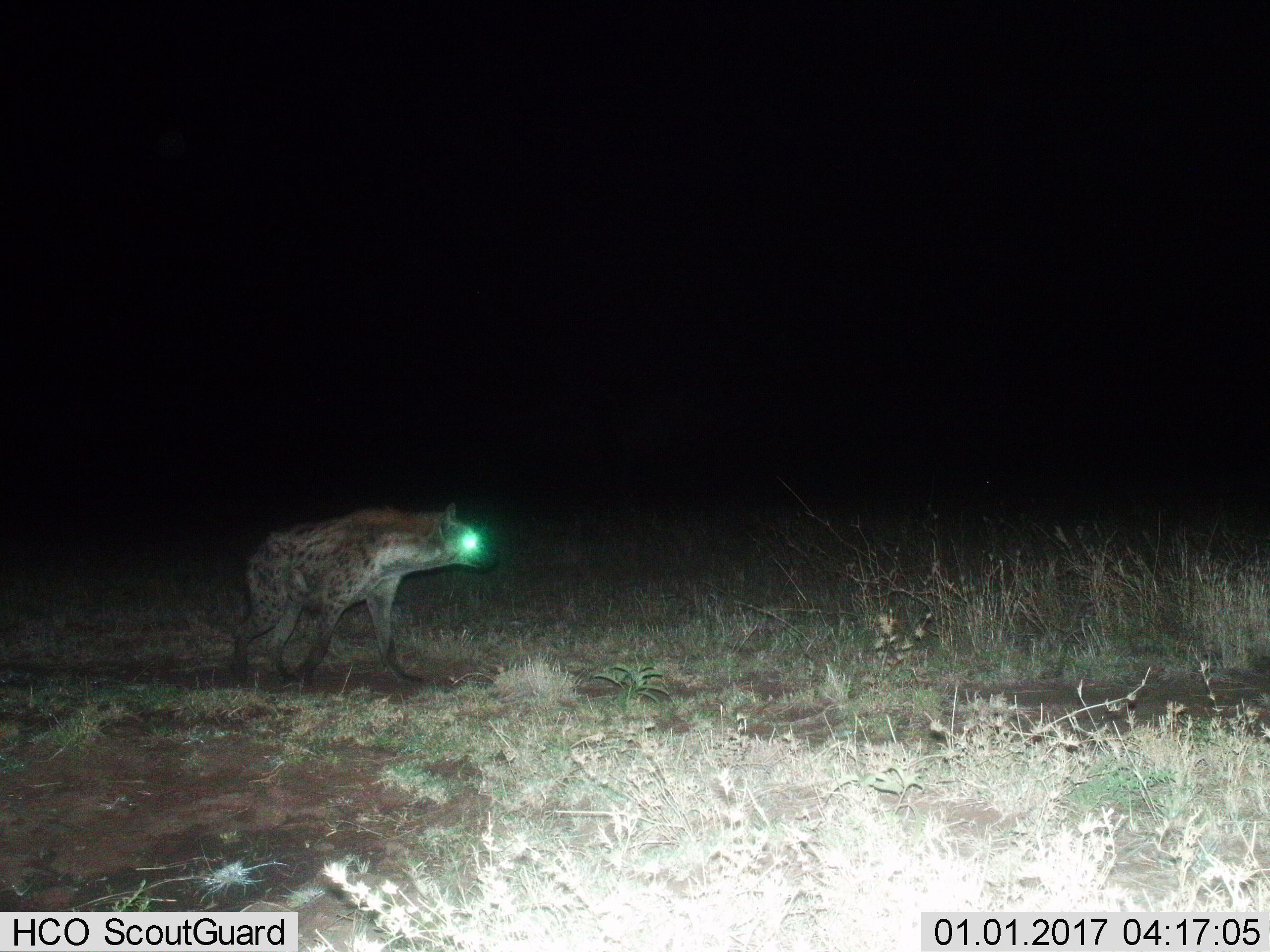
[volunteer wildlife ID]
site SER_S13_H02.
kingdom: Animalia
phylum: Chordata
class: Mammalia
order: Carnivora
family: Hyaenidae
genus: Crocuta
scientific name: Crocuta crocuta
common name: spotted hyena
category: hyenaspotted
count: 1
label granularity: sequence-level